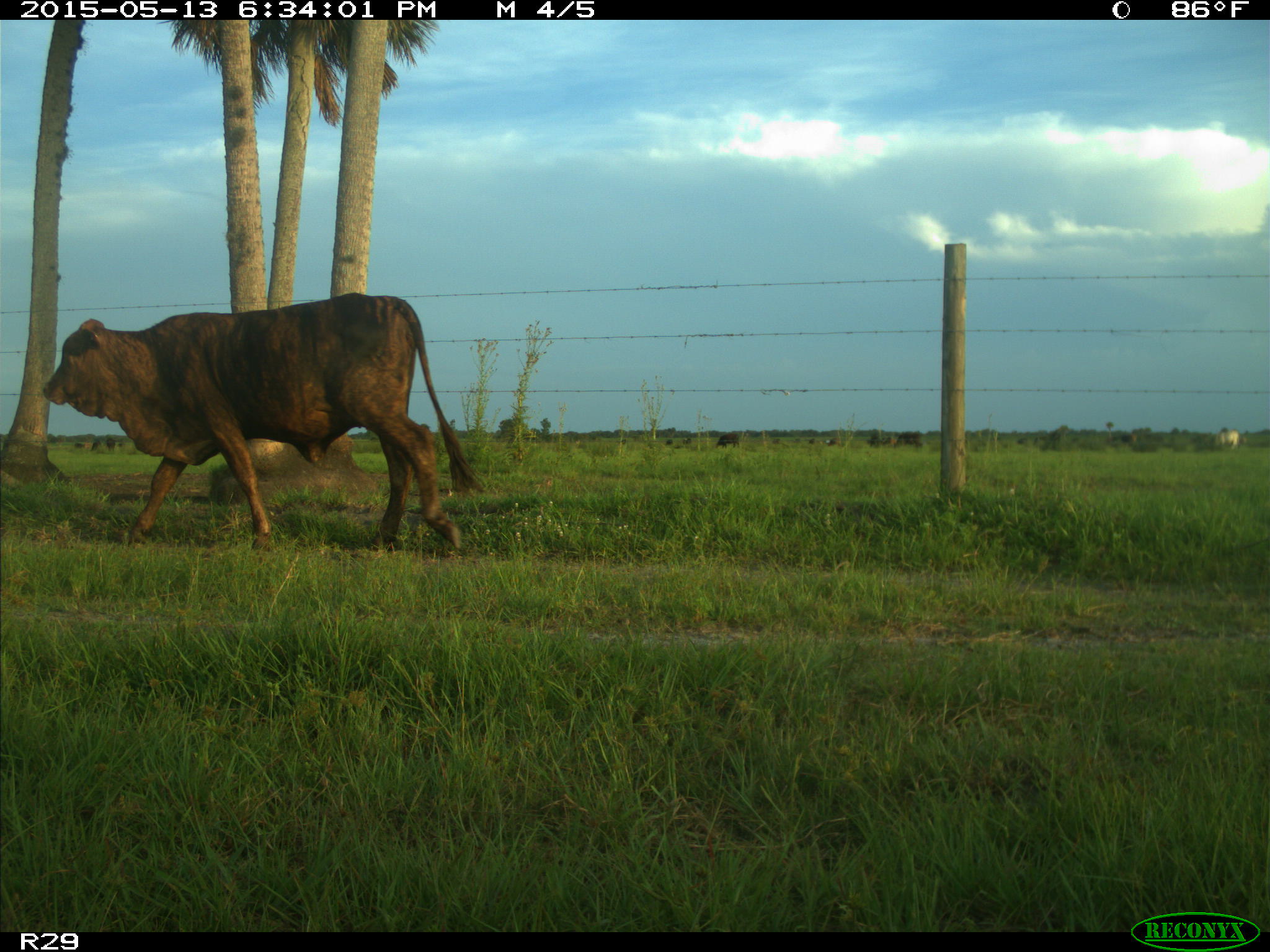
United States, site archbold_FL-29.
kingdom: Animalia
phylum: Chordata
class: Mammalia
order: Artiodactyla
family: Bovidae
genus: Bos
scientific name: Bos taurus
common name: domestic cow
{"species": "Bos taurus (domestic cow)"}